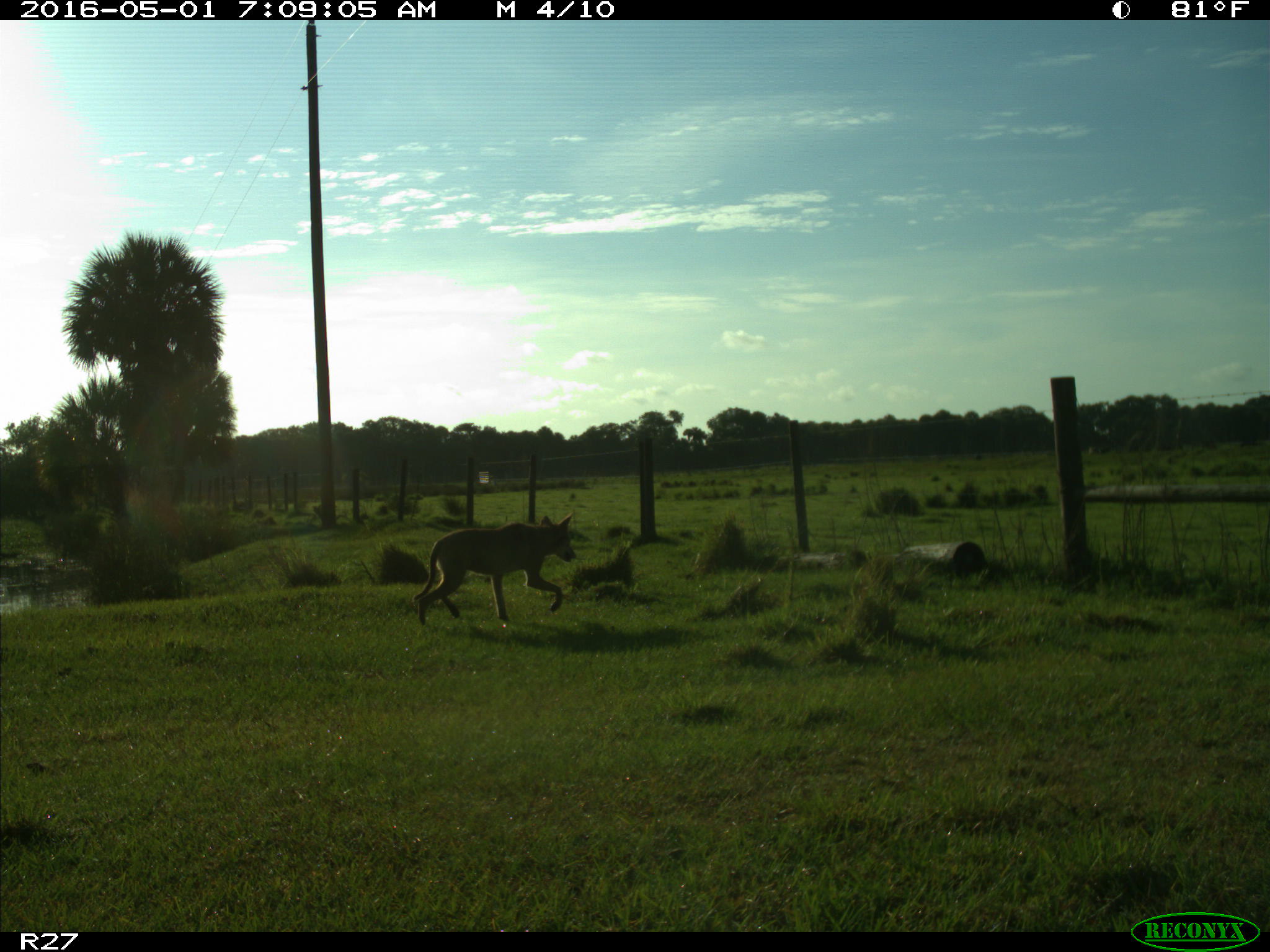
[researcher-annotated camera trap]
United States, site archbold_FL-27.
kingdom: Animalia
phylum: Chordata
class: Mammalia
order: Carnivora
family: Canidae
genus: Canis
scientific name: Canis latrans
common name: coyote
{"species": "Canis latrans (coyote)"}